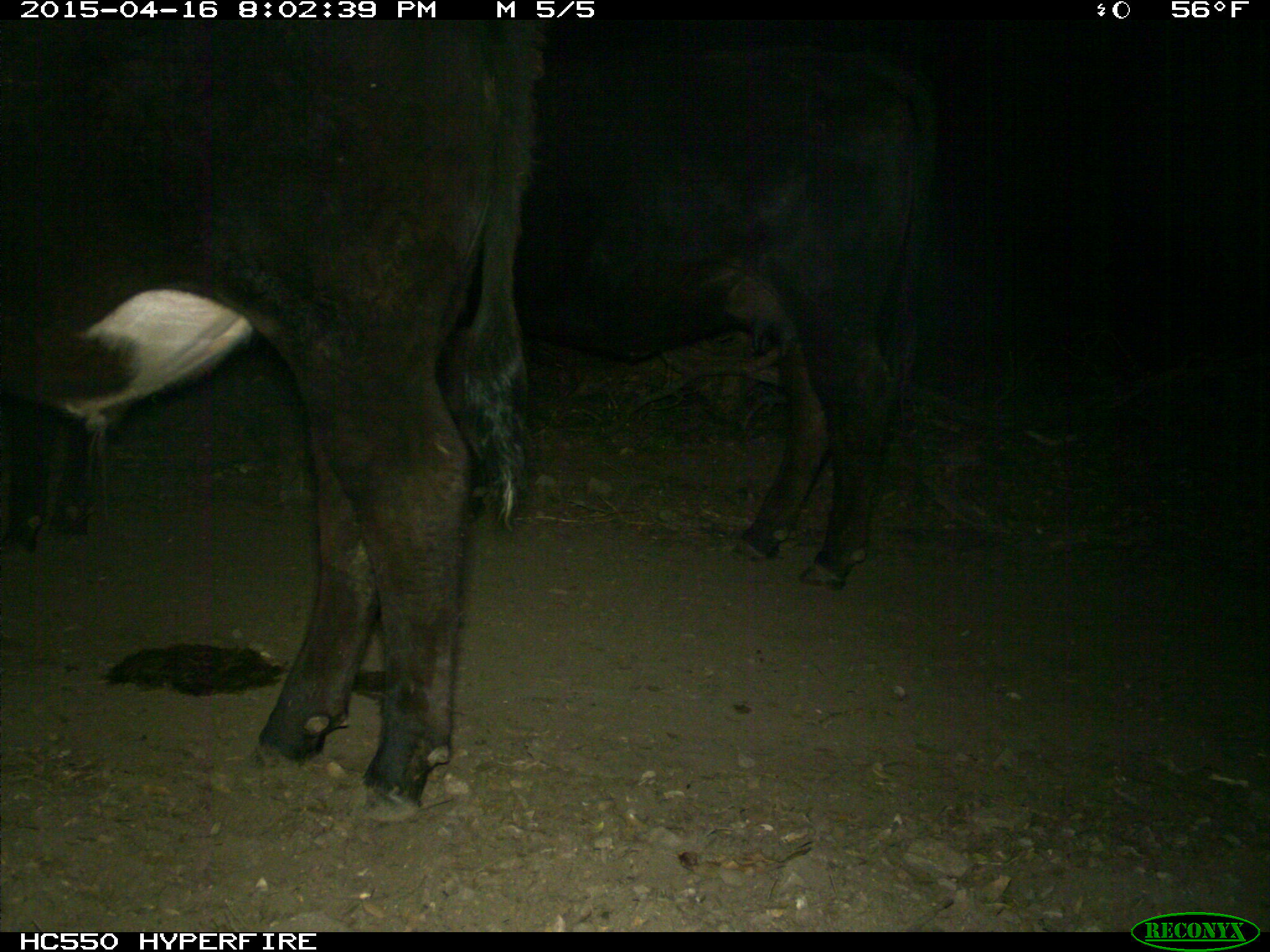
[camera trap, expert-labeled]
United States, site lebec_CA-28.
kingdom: Animalia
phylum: Chordata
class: Mammalia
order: Artiodactyla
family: Bovidae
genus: Bos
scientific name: Bos taurus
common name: domestic cow